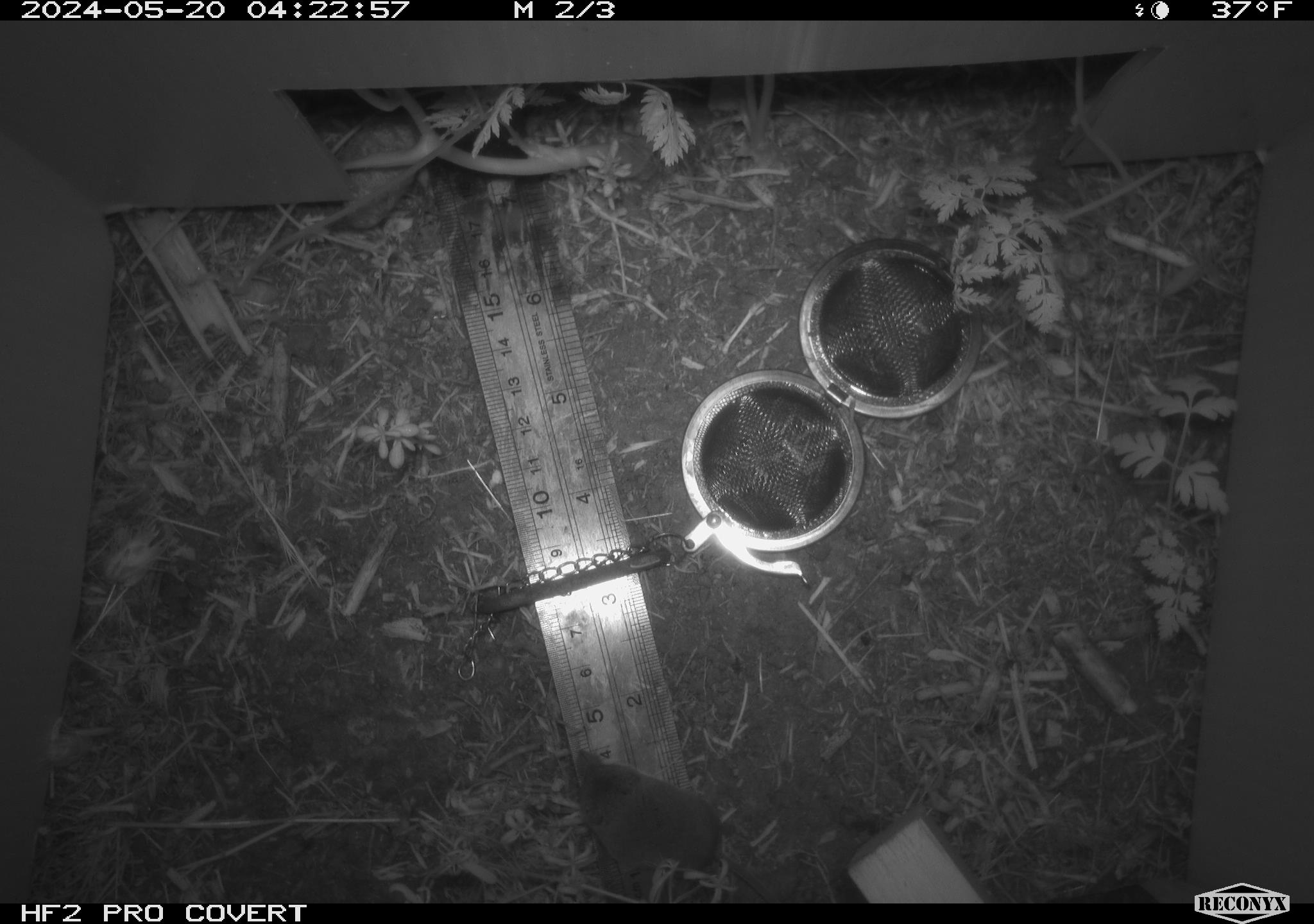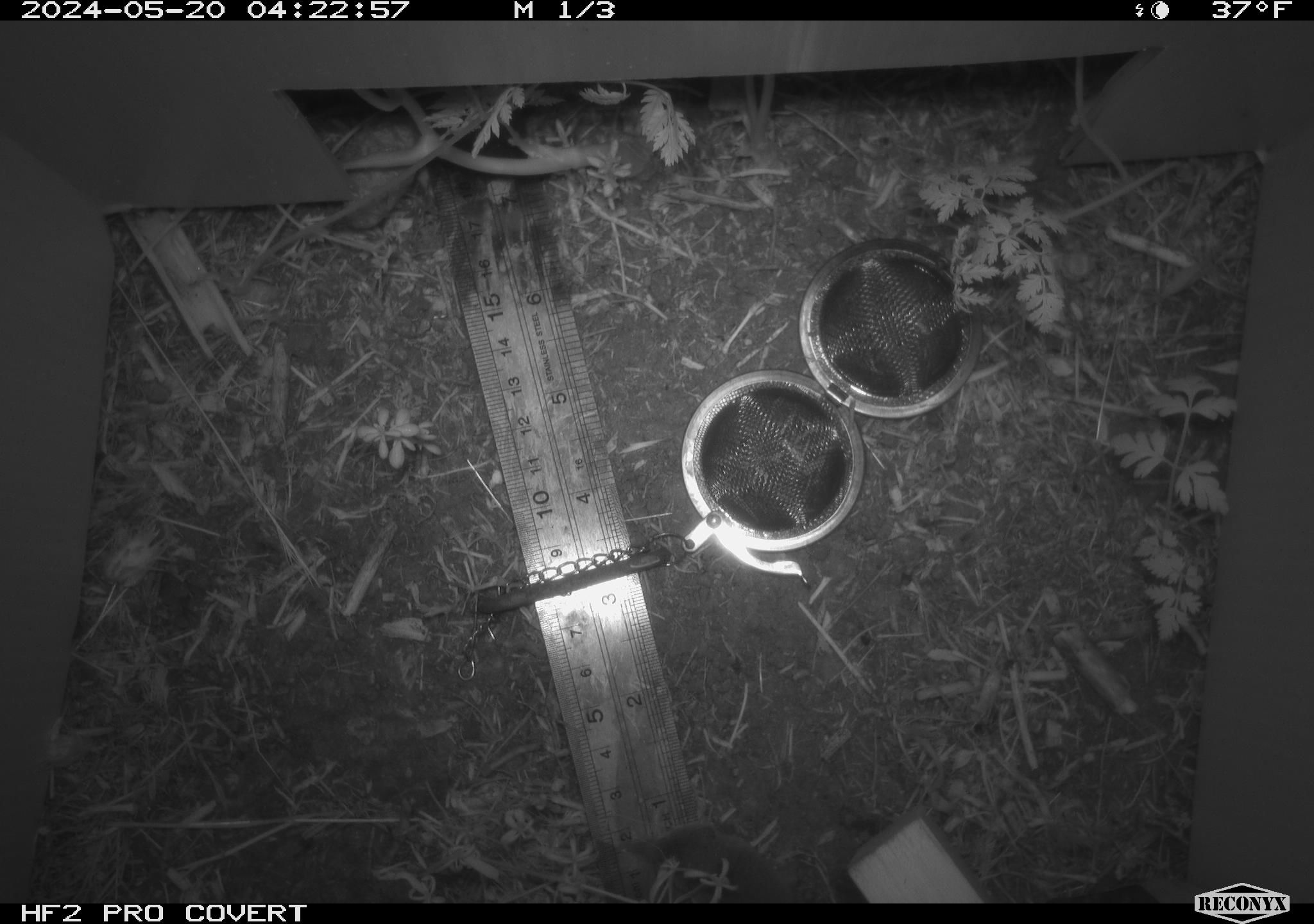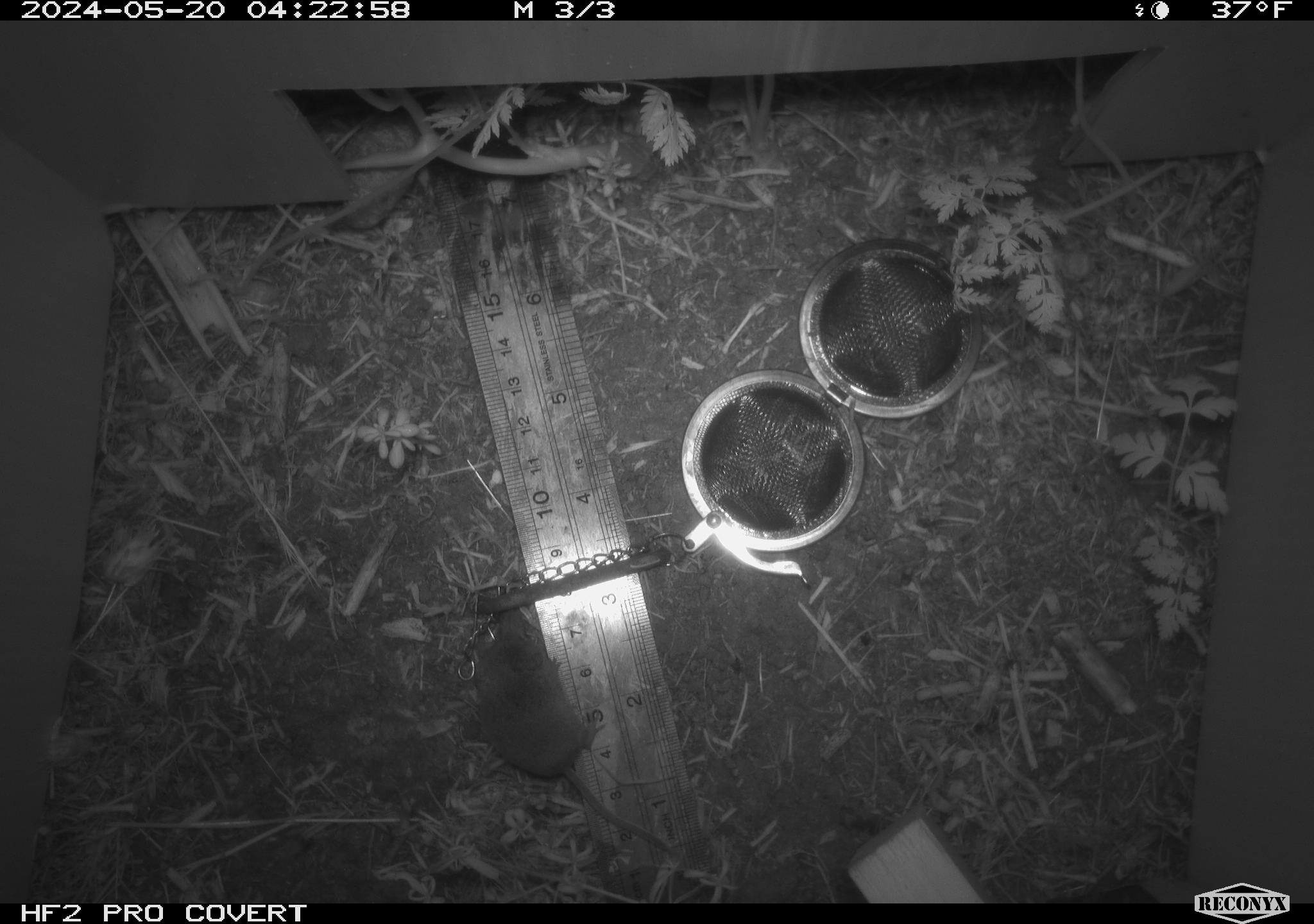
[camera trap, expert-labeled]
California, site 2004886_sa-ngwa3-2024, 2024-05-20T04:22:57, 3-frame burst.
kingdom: Animalia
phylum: Chordata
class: Mammalia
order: Eulipotyphla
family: Soricidae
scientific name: Soricidae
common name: shrews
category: soricidae family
Soricidae family (shrews) (Soricidae).